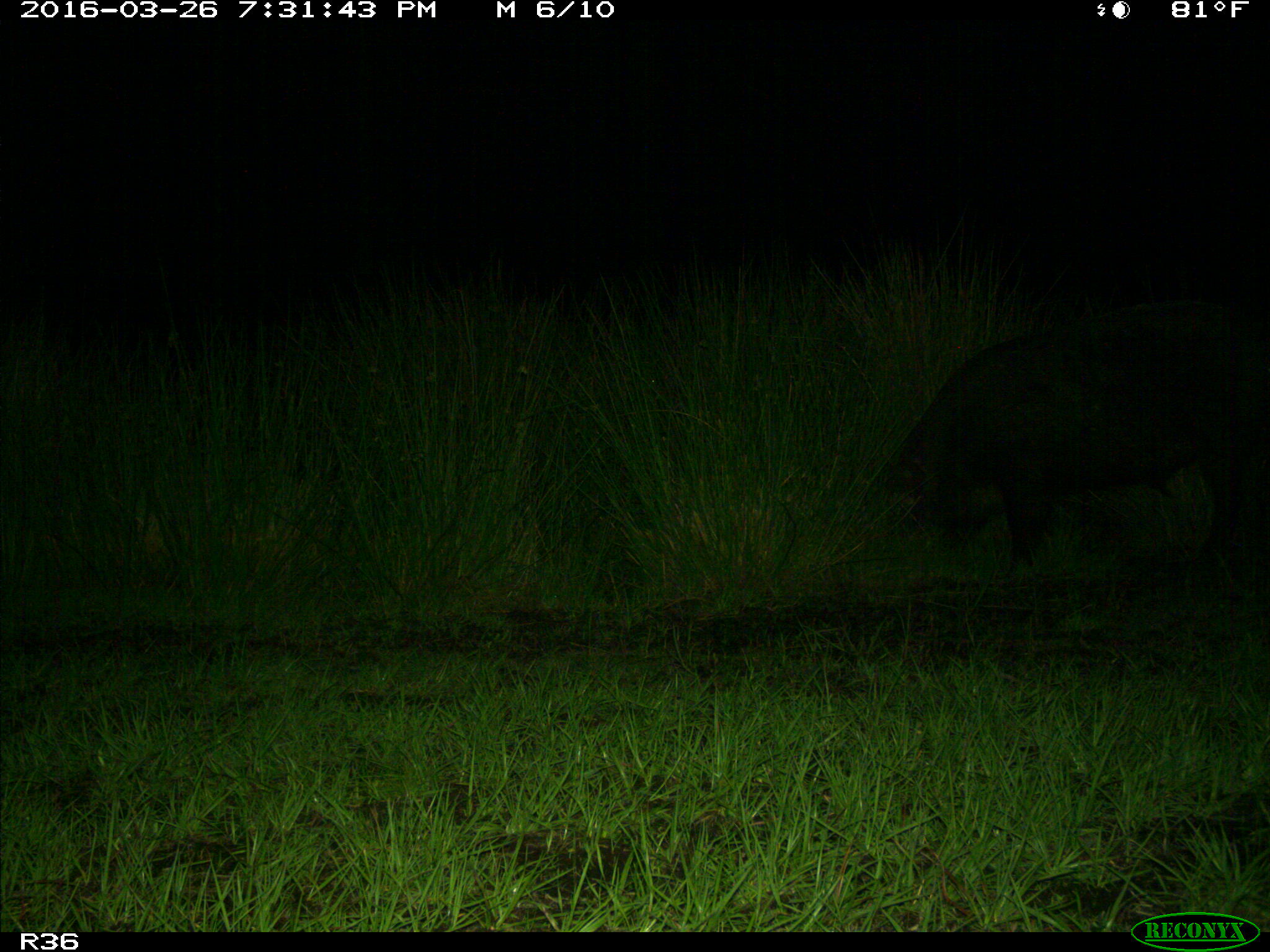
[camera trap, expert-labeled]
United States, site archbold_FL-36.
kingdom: Animalia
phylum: Chordata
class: Mammalia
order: Artiodactyla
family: Suidae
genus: Sus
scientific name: Sus scrofa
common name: wild boar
Sus scrofa (wild boar).